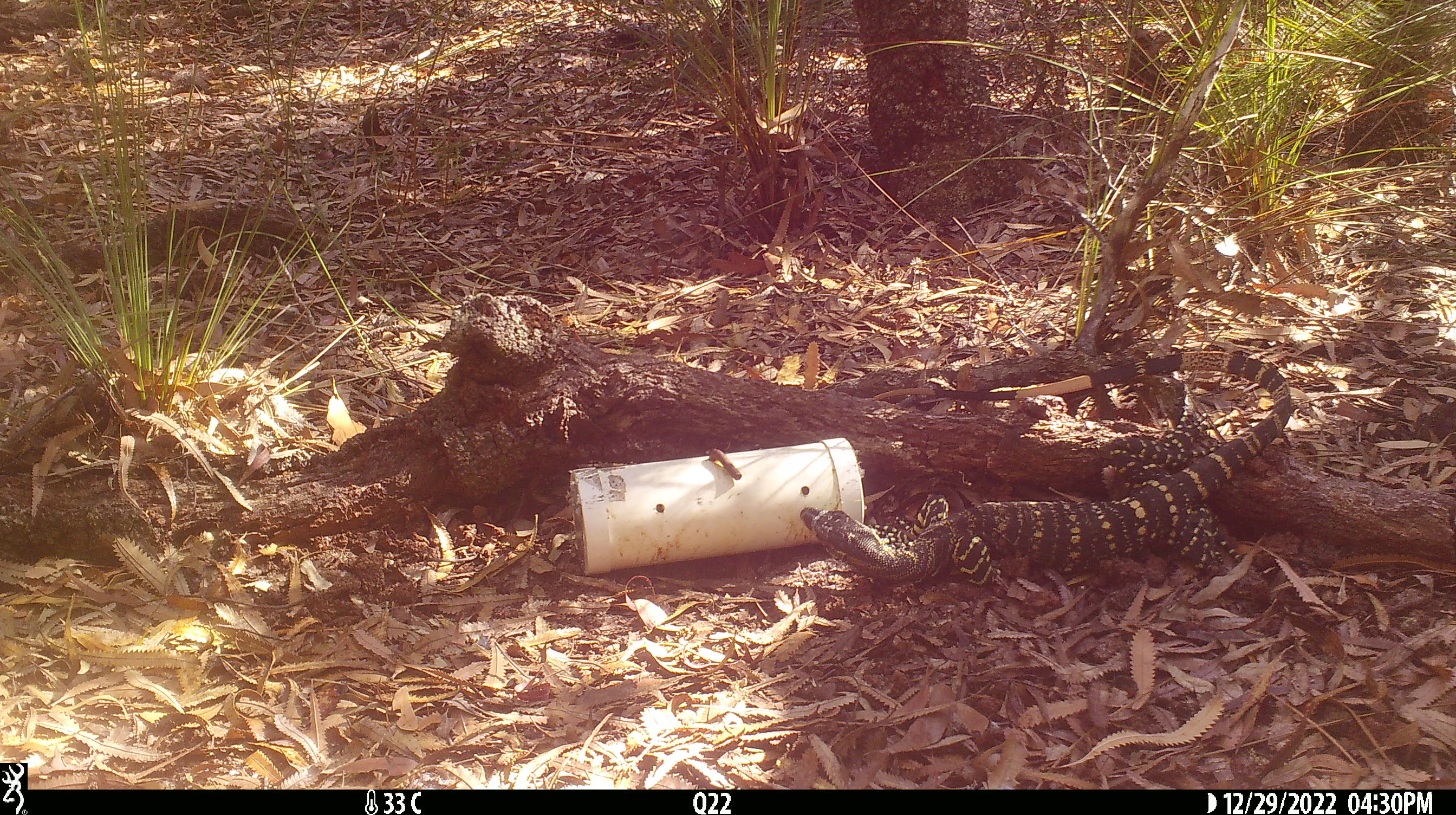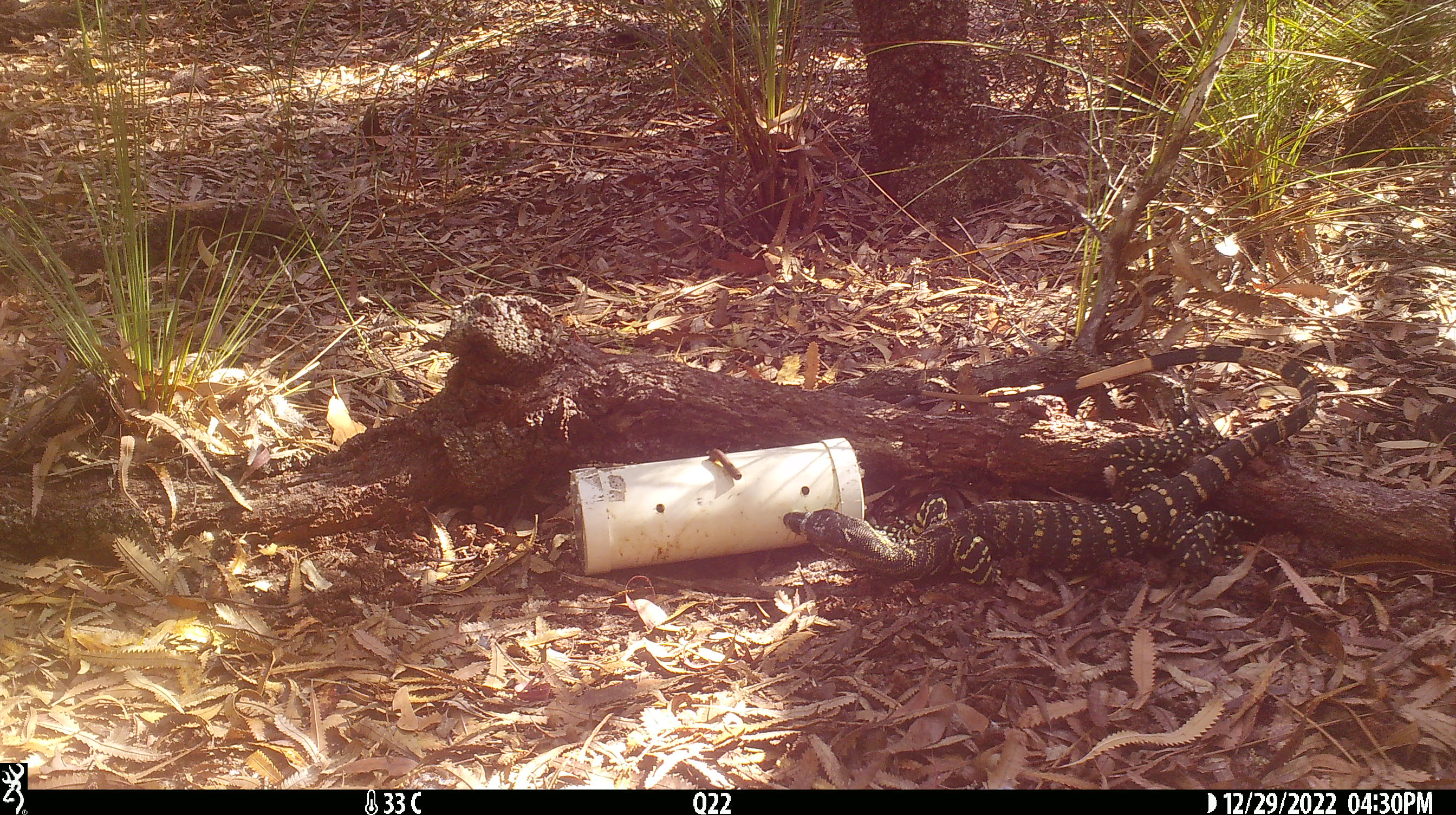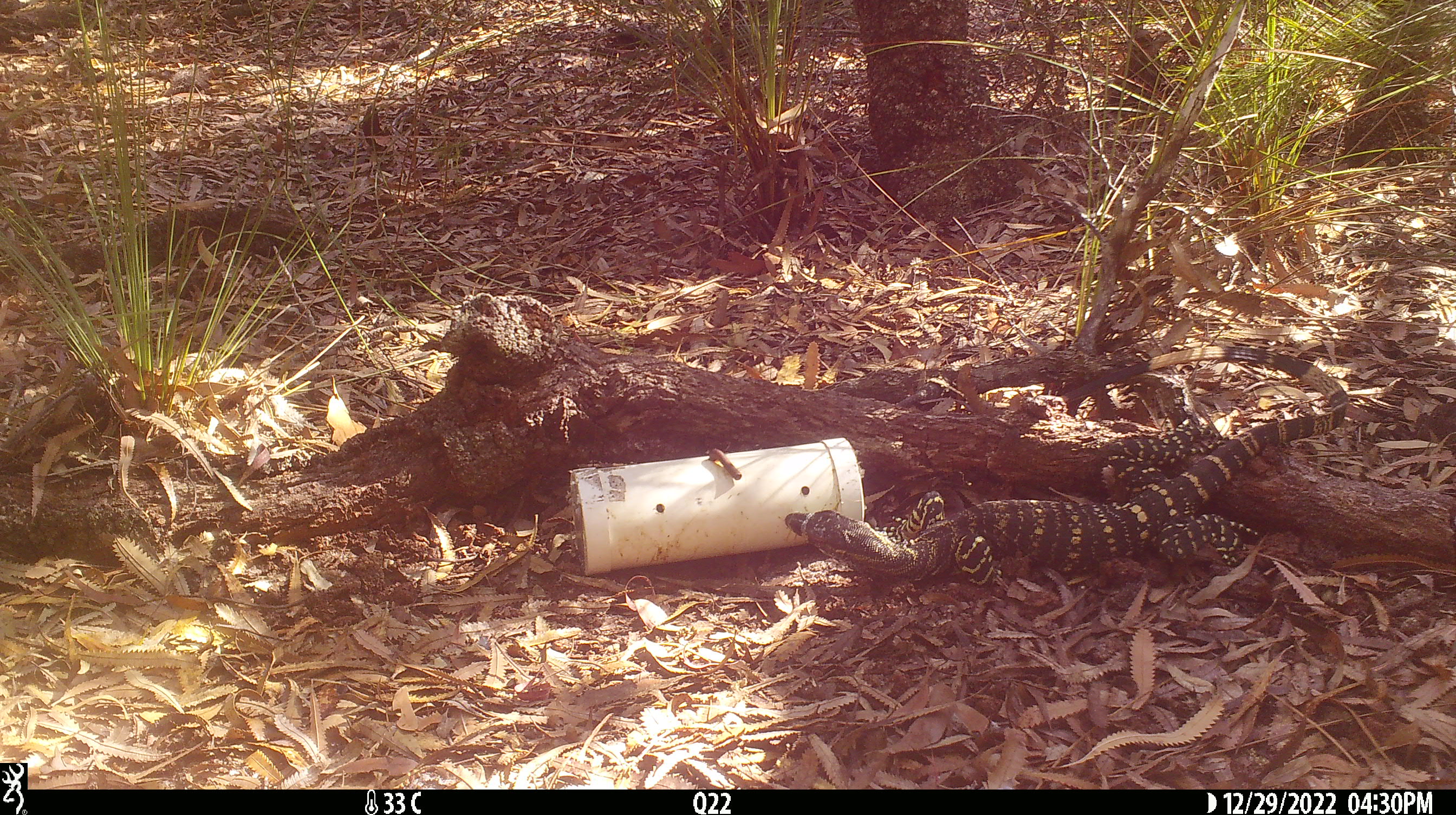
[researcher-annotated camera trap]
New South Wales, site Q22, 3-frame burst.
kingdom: Animalia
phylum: Chordata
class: Reptilia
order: Squamata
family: Varanidae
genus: Varanus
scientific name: Varanus varius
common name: lace monitor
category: goanna